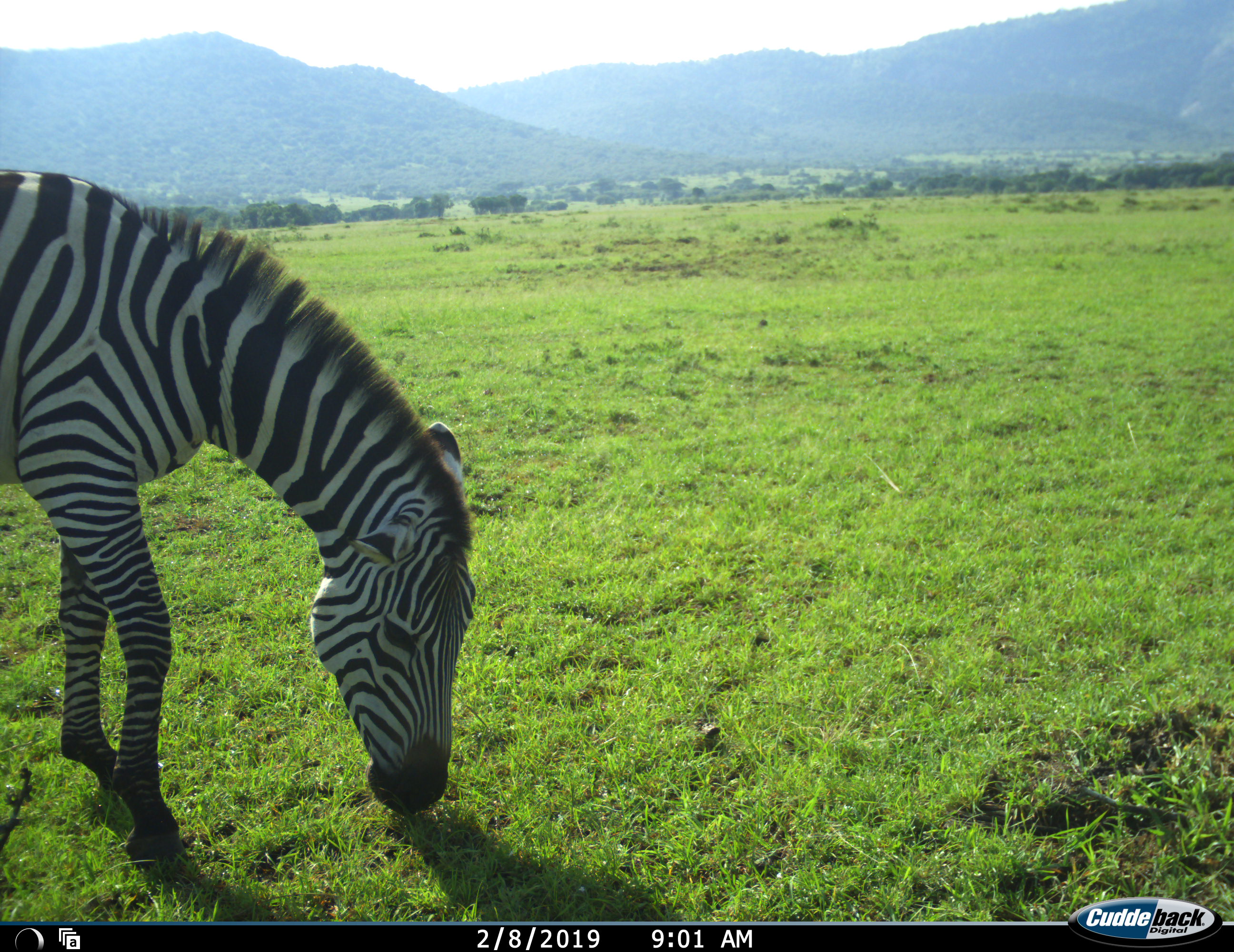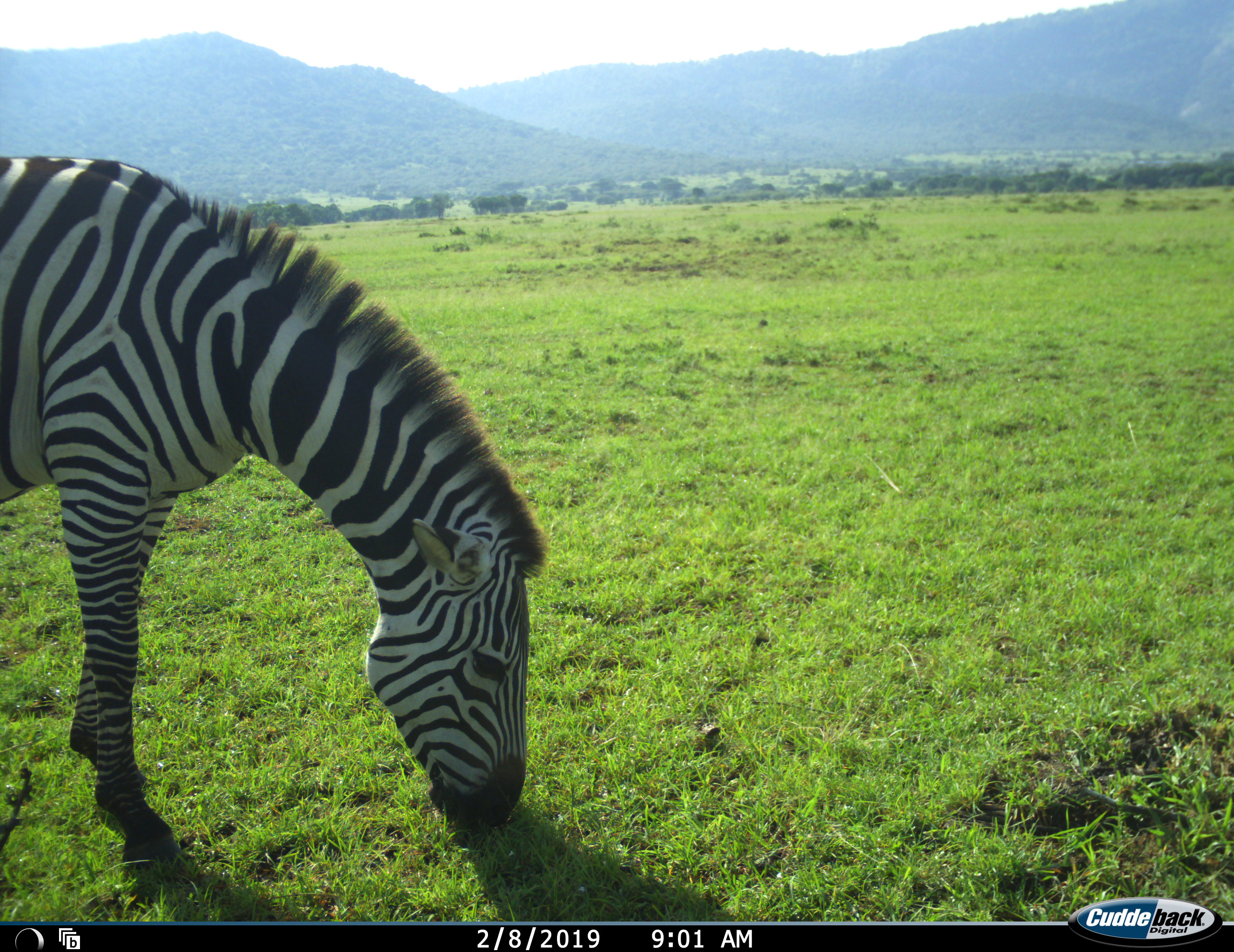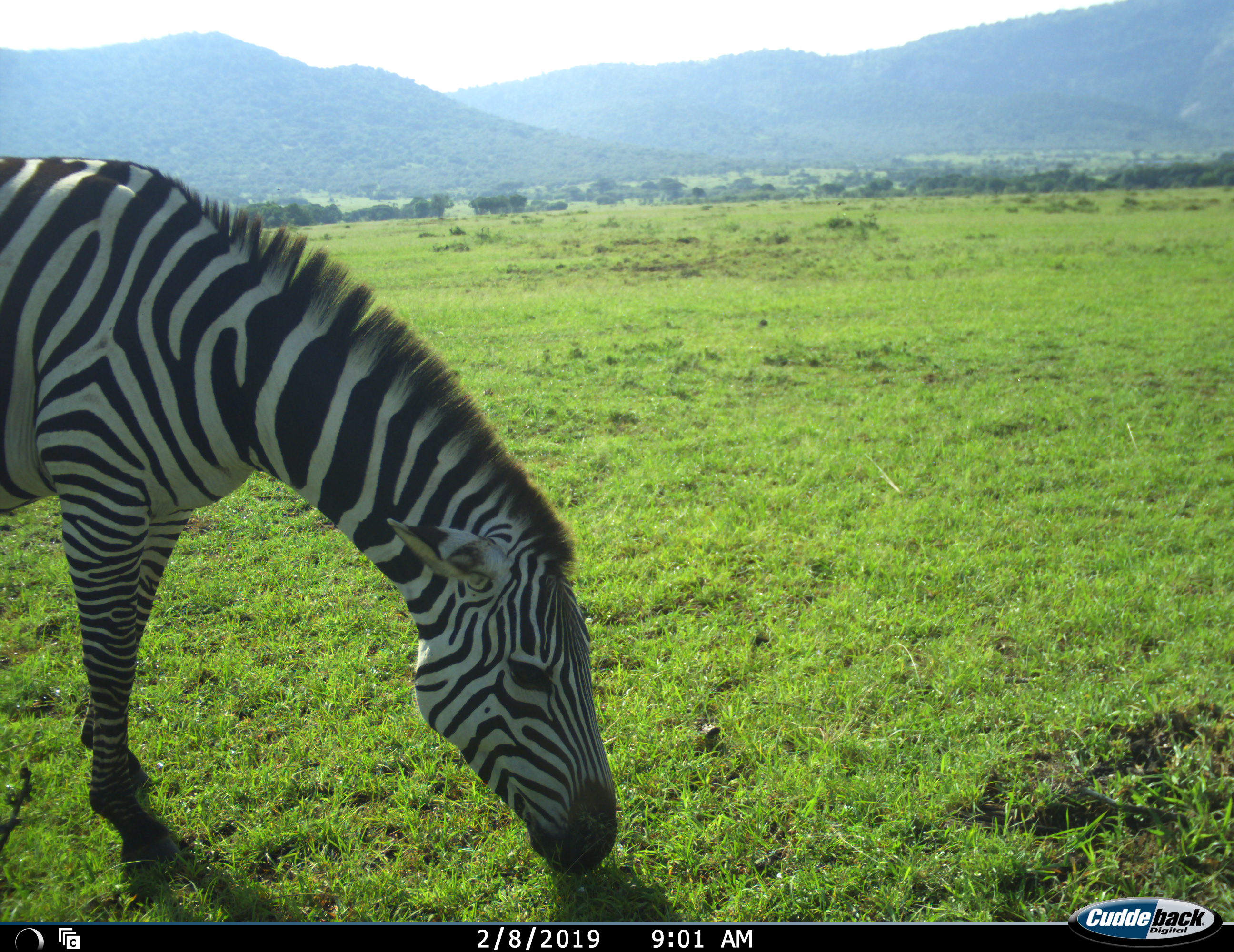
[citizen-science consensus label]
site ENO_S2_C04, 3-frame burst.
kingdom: Animalia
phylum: Chordata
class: Mammalia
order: Perissodactyla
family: Equidae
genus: Equus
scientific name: Equus quagga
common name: plains zebra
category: zebraplains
Zebraplains (plains zebra) (Equus quagga), count 1. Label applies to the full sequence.